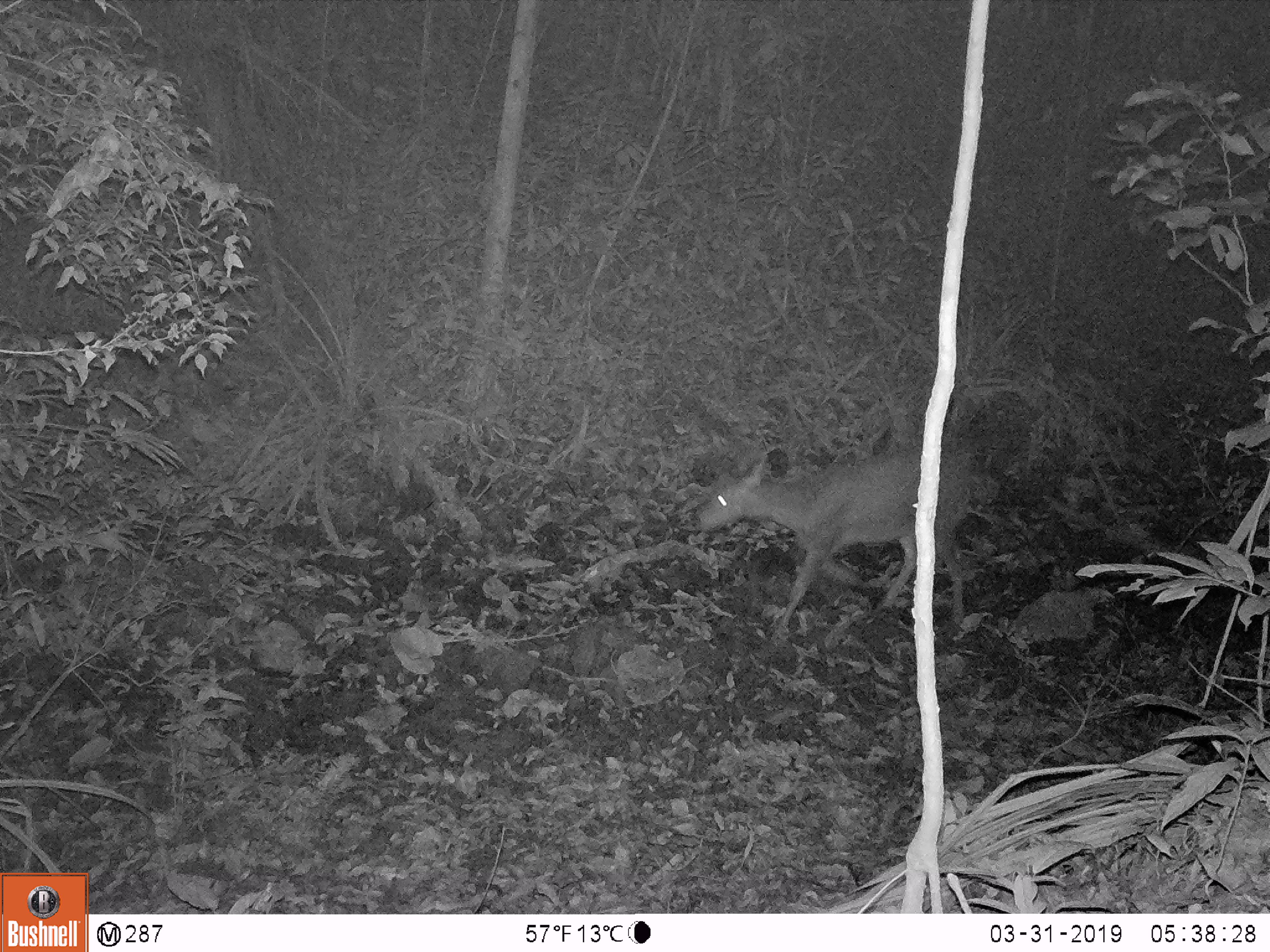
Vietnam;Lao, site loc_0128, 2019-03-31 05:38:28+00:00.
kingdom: Animalia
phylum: Chordata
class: Mammalia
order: Artiodactyla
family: Cervidae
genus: Rusa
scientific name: Rusa unicolor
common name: sambar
Sambar (Rusa unicolor). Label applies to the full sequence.